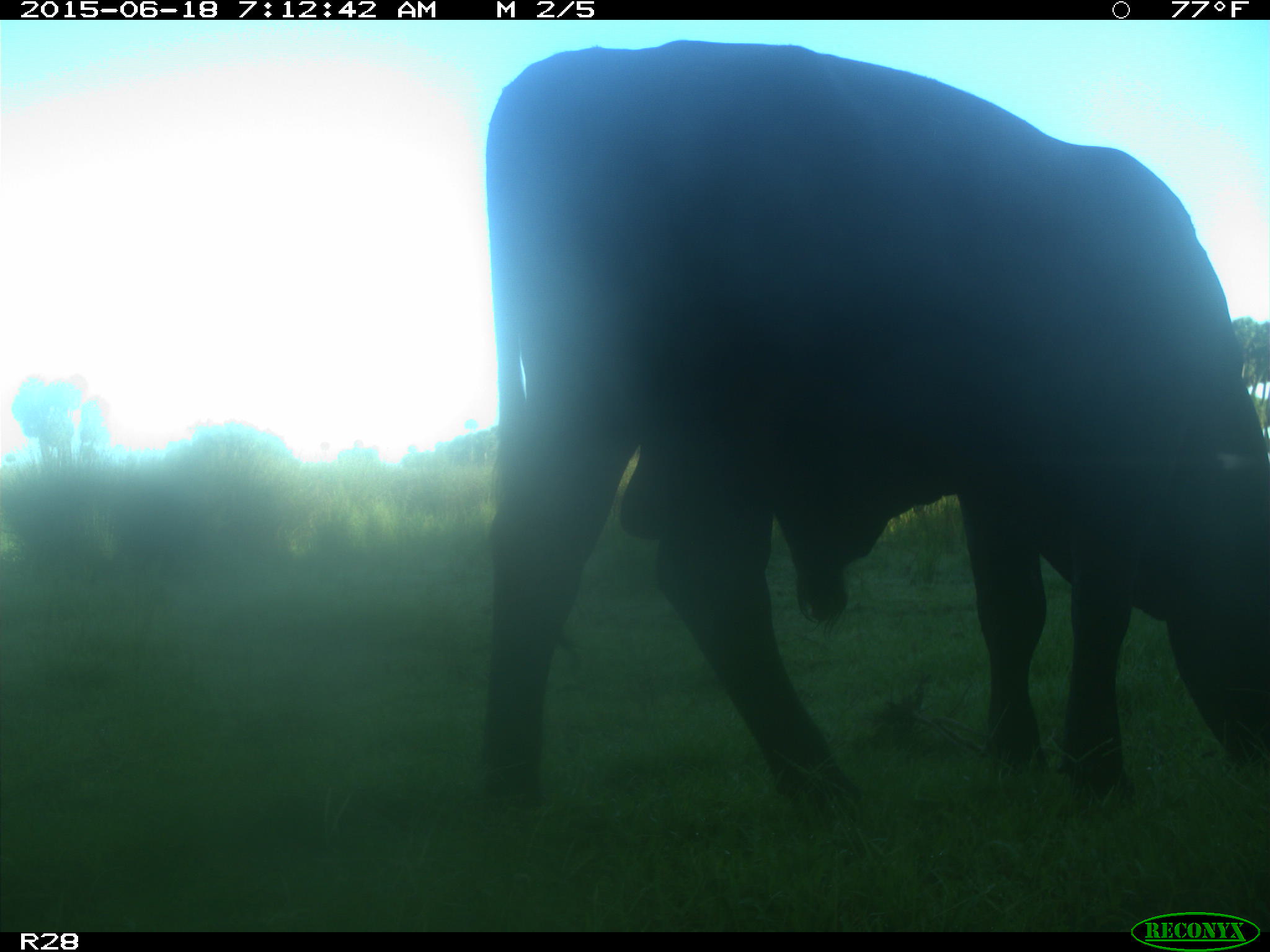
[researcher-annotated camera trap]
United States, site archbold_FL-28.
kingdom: Animalia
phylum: Chordata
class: Mammalia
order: Artiodactyla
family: Bovidae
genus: Bos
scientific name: Bos taurus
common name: domestic cow